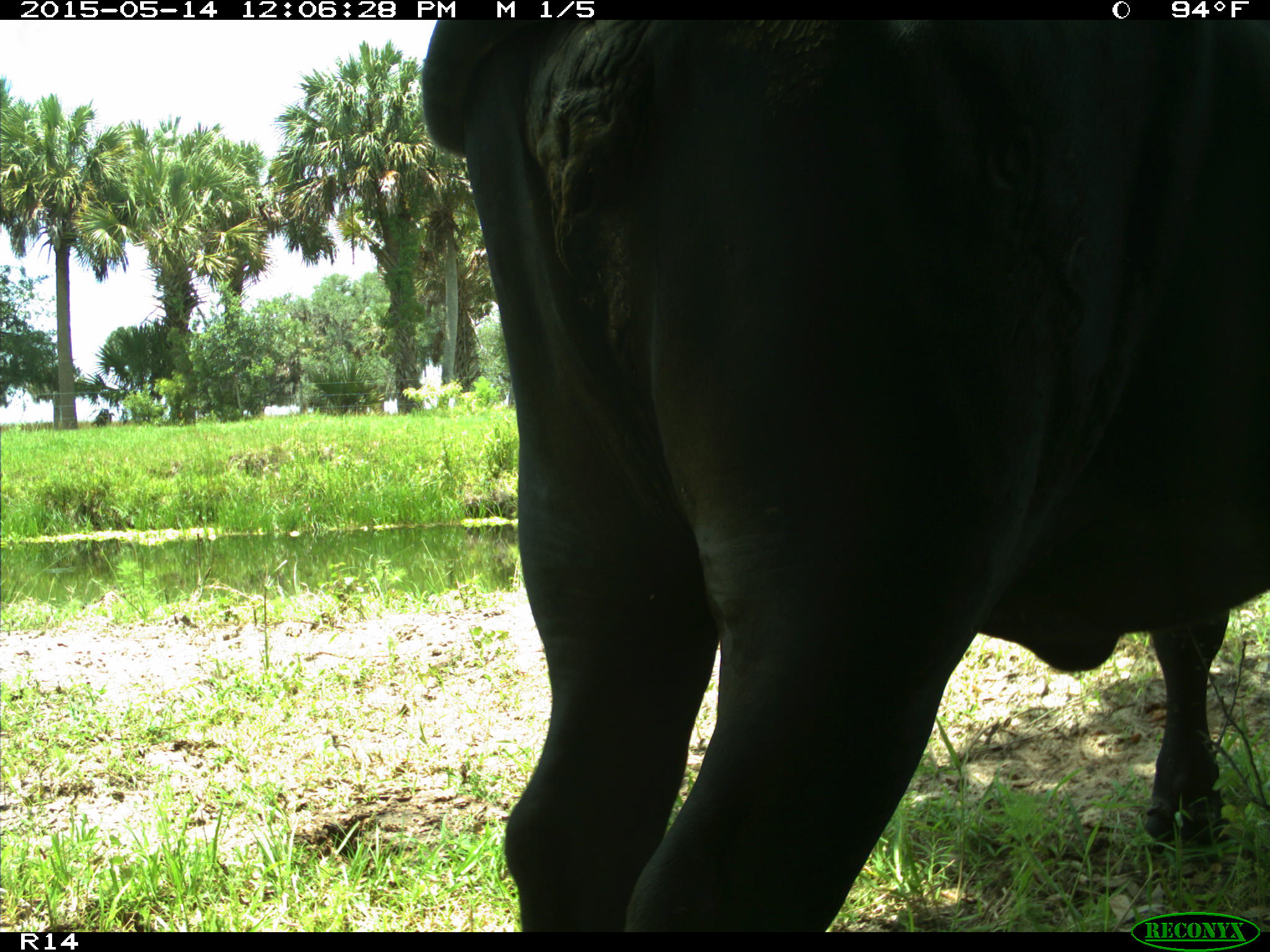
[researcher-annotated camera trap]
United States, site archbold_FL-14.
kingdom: Animalia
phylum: Chordata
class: Mammalia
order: Artiodactyla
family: Bovidae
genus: Bos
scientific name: Bos taurus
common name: domestic cow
Bos taurus (domestic cow).